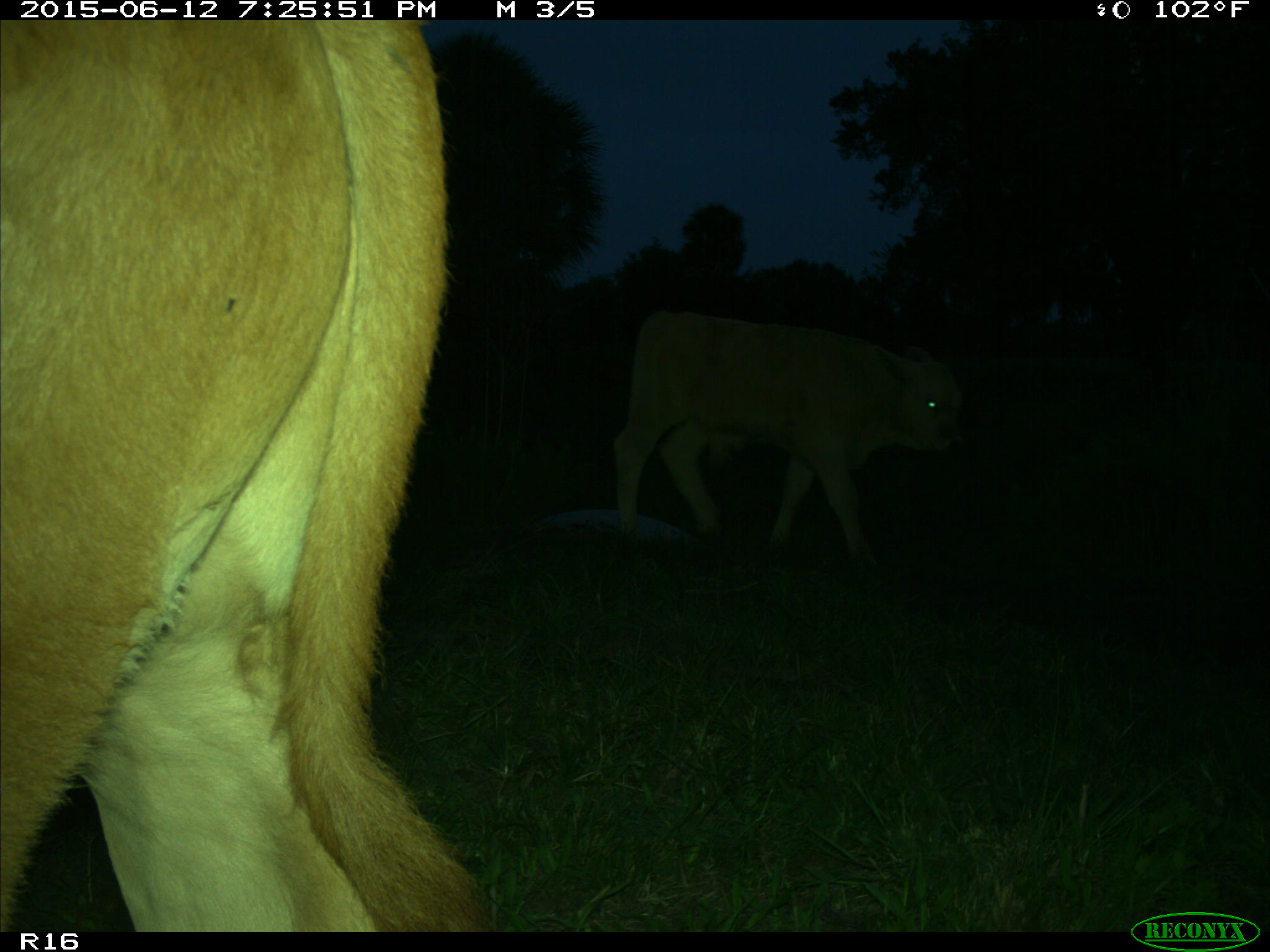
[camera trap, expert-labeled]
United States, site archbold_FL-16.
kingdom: Animalia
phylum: Chordata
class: Mammalia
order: Artiodactyla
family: Bovidae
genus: Bos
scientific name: Bos taurus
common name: domestic cow